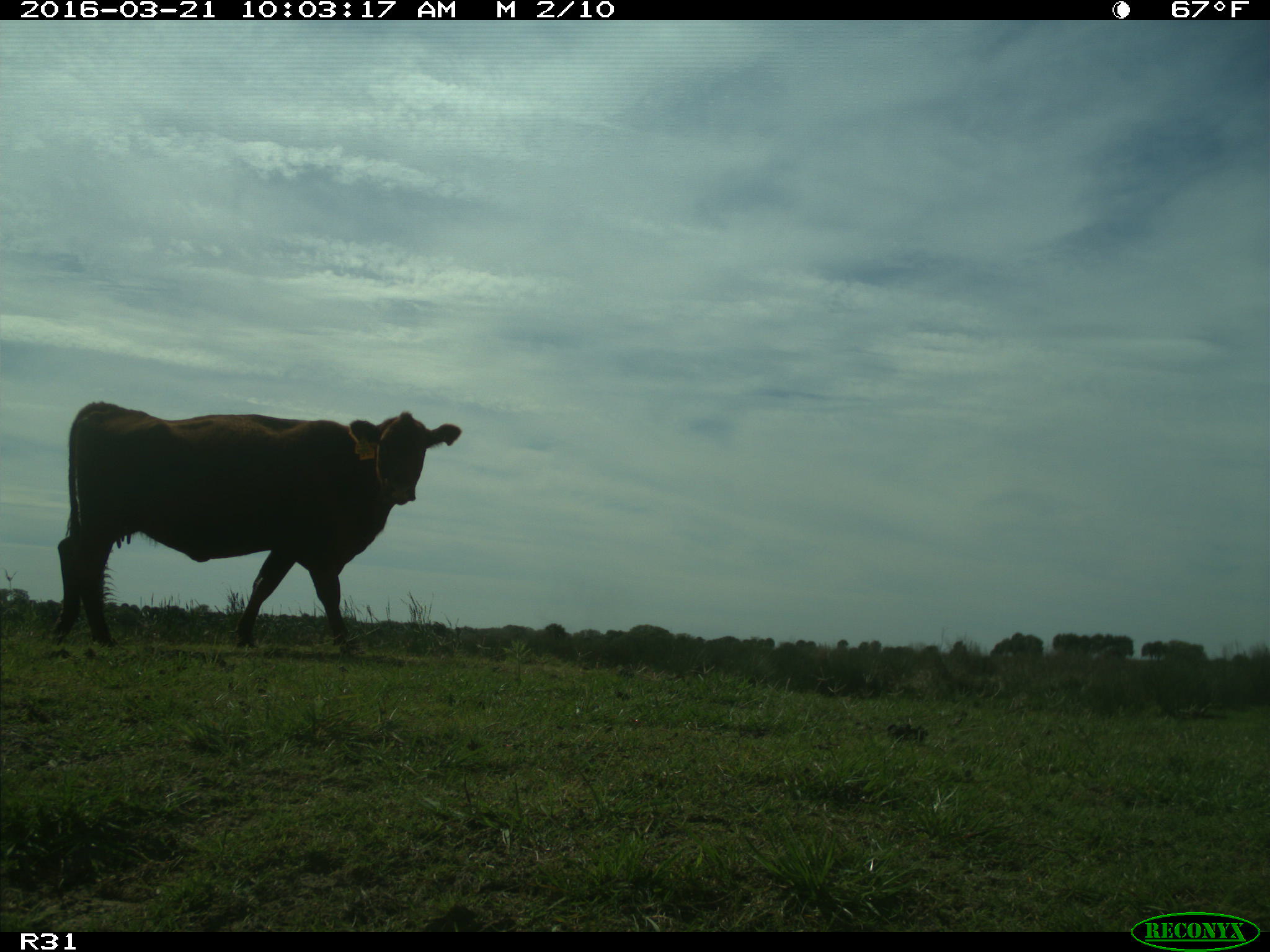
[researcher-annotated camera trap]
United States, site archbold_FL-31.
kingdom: Animalia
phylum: Chordata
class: Mammalia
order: Artiodactyla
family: Bovidae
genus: Bos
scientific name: Bos taurus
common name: domestic cow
Bos taurus (domestic cow).